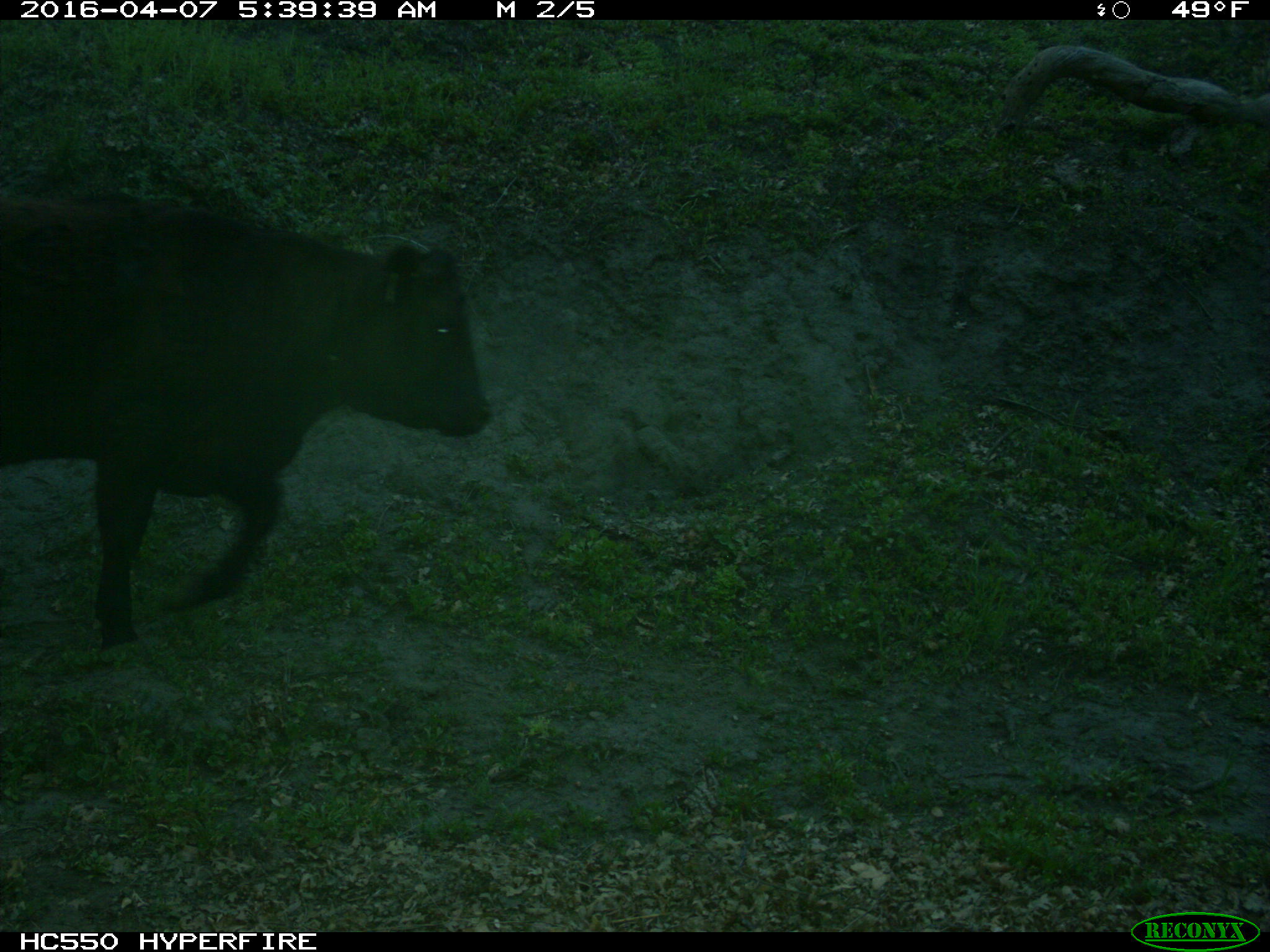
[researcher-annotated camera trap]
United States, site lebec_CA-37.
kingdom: Animalia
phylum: Chordata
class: Mammalia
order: Artiodactyla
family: Bovidae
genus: Bos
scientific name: Bos taurus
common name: domestic cow